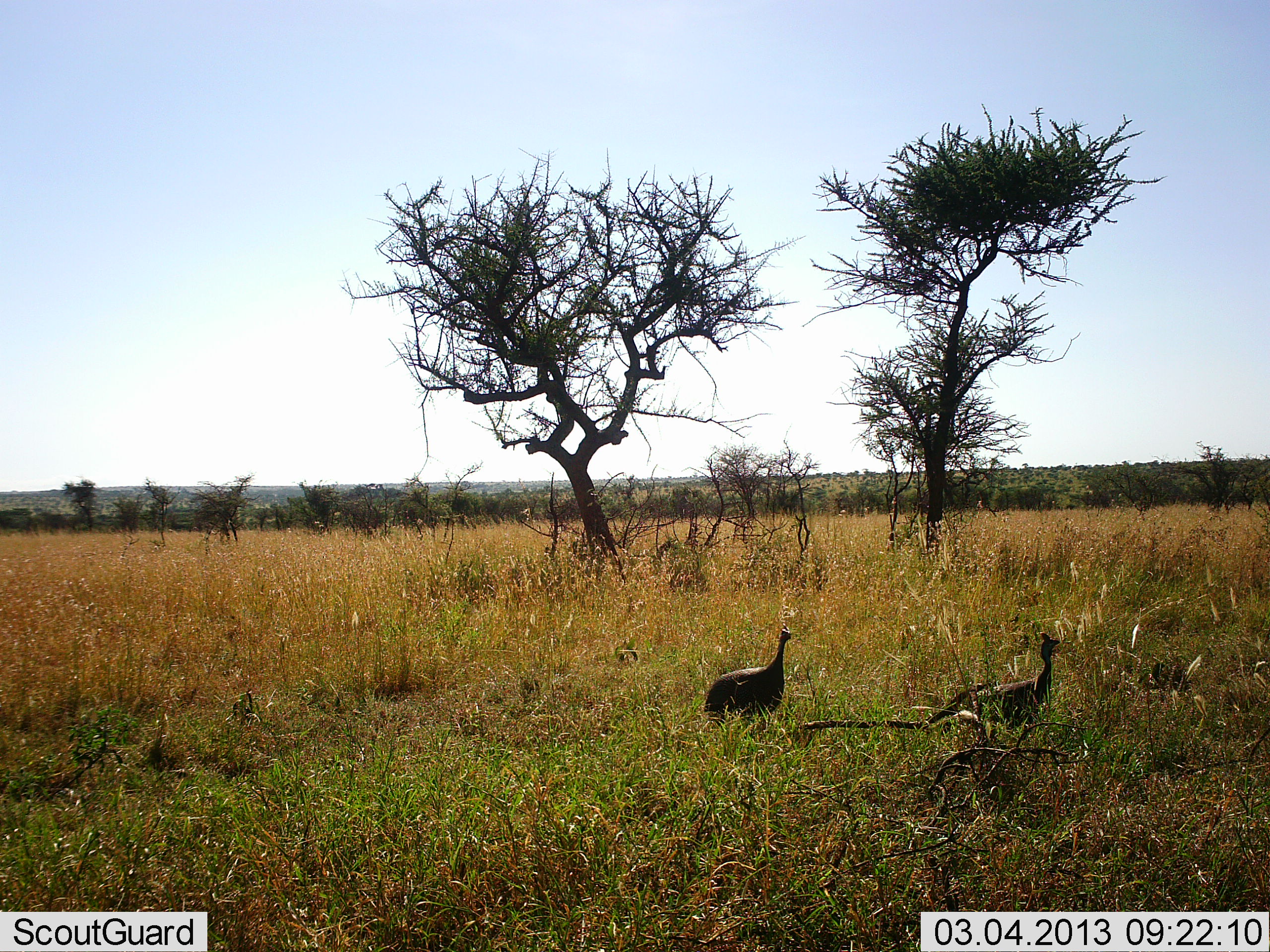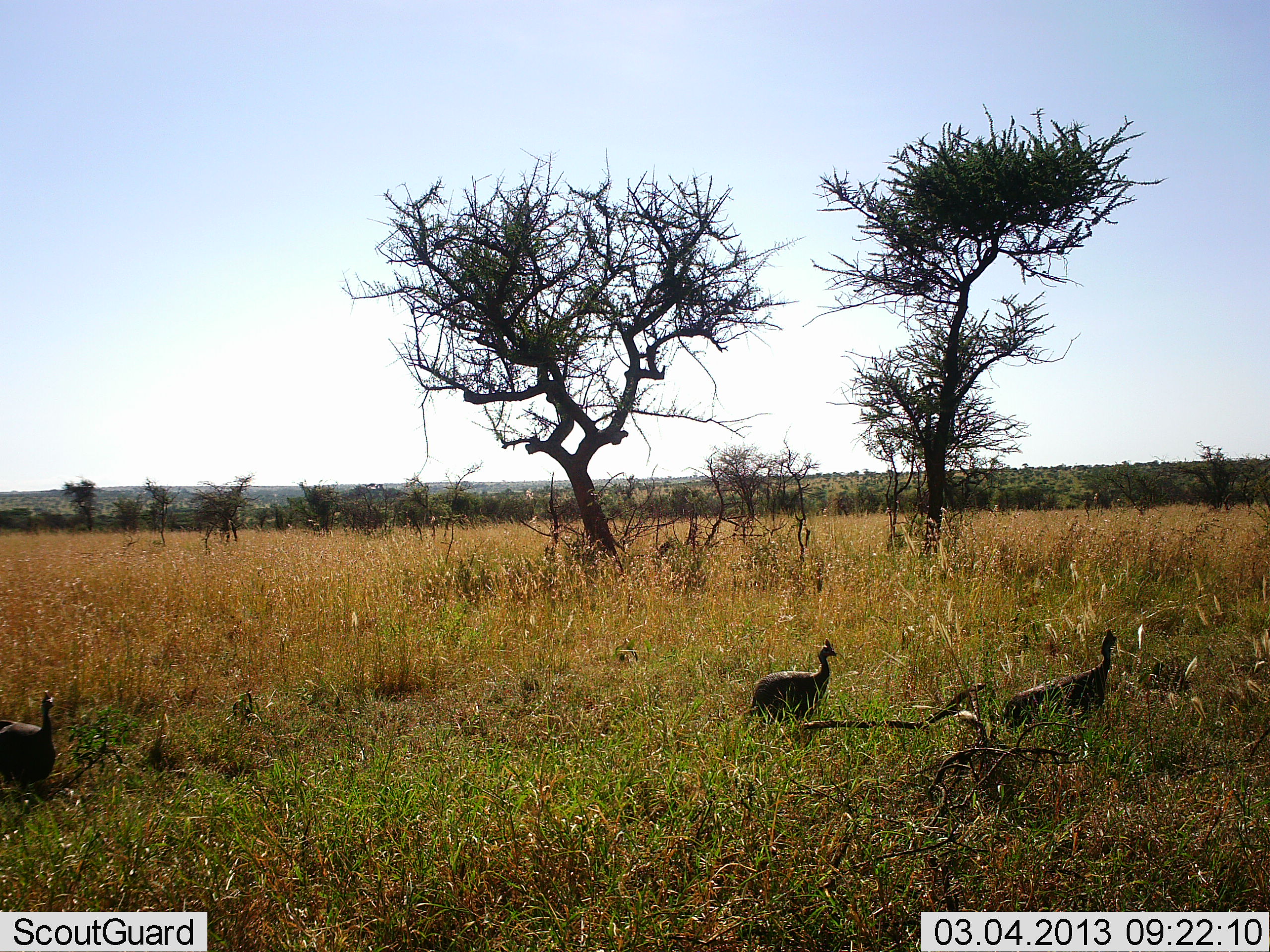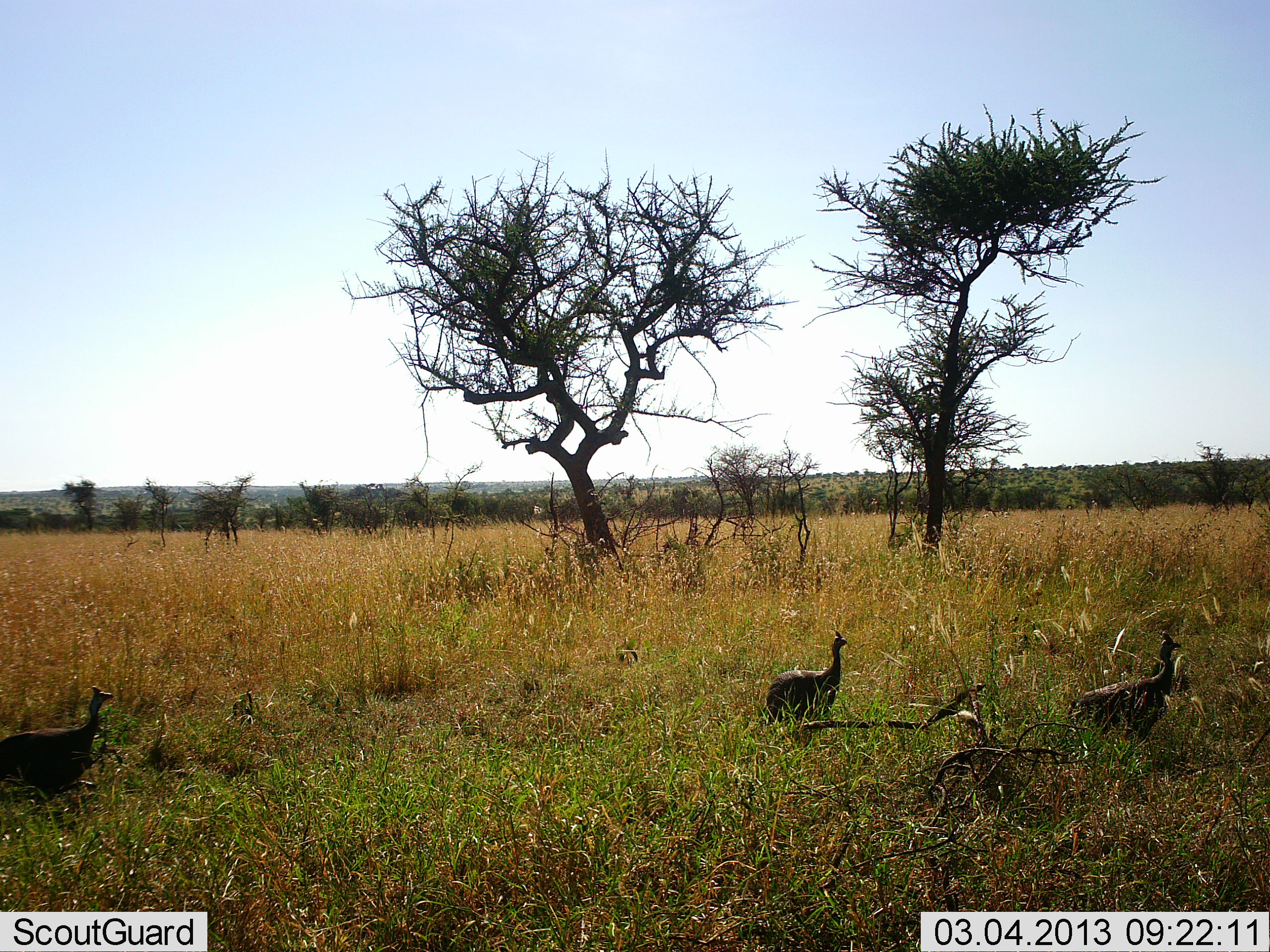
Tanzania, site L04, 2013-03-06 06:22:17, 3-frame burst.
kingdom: Animalia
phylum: Chordata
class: Aves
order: Galliformes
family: Numididae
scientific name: Numididae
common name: guinea fowl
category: guineafowl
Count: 3.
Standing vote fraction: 6%.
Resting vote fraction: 0%.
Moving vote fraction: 100%.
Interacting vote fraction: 0%.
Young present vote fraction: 0%.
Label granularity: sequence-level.